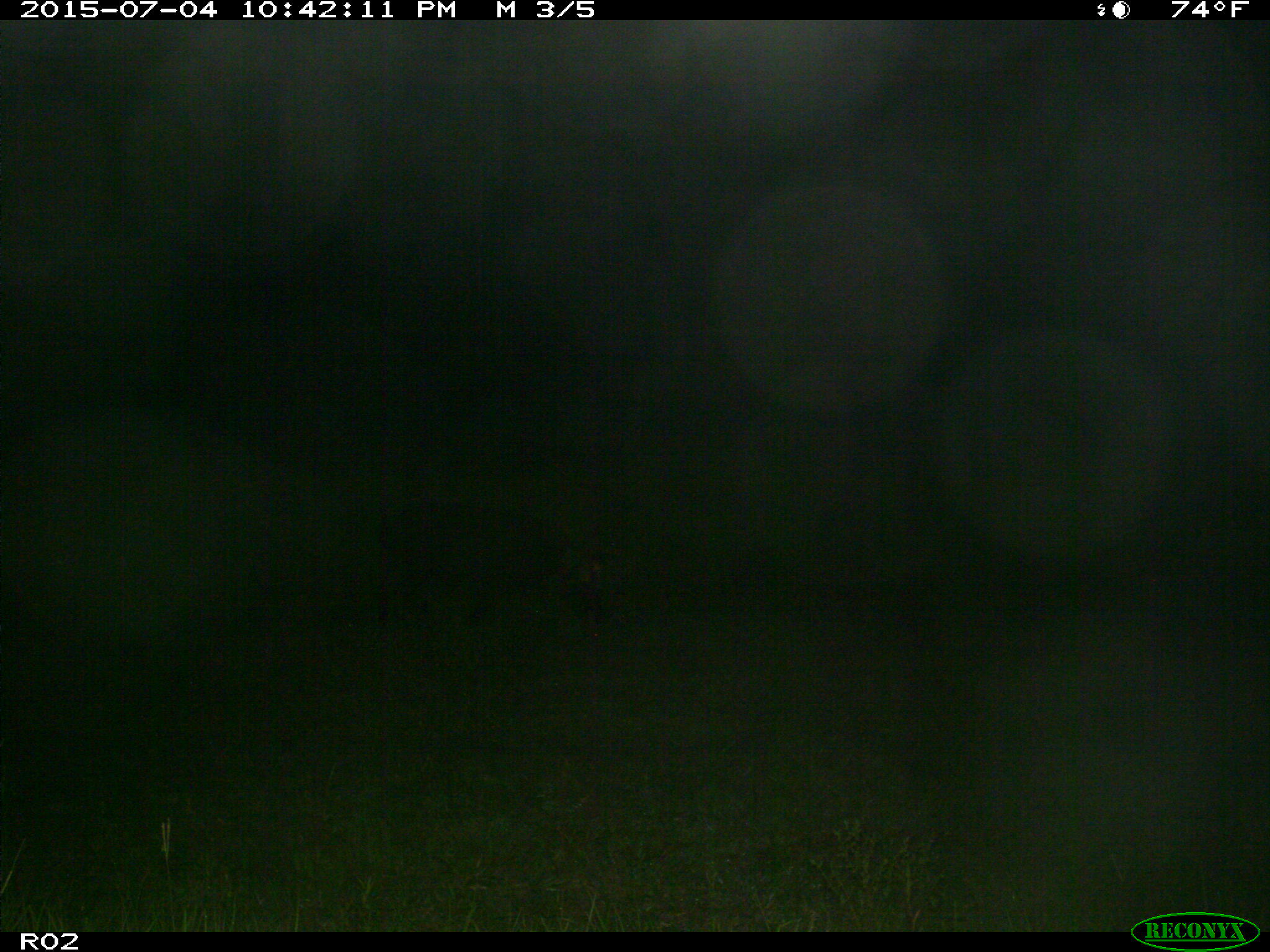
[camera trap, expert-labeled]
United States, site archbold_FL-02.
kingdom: Animalia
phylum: Chordata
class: Mammalia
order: Artiodactyla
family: Suidae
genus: Sus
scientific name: Sus scrofa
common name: wild boar